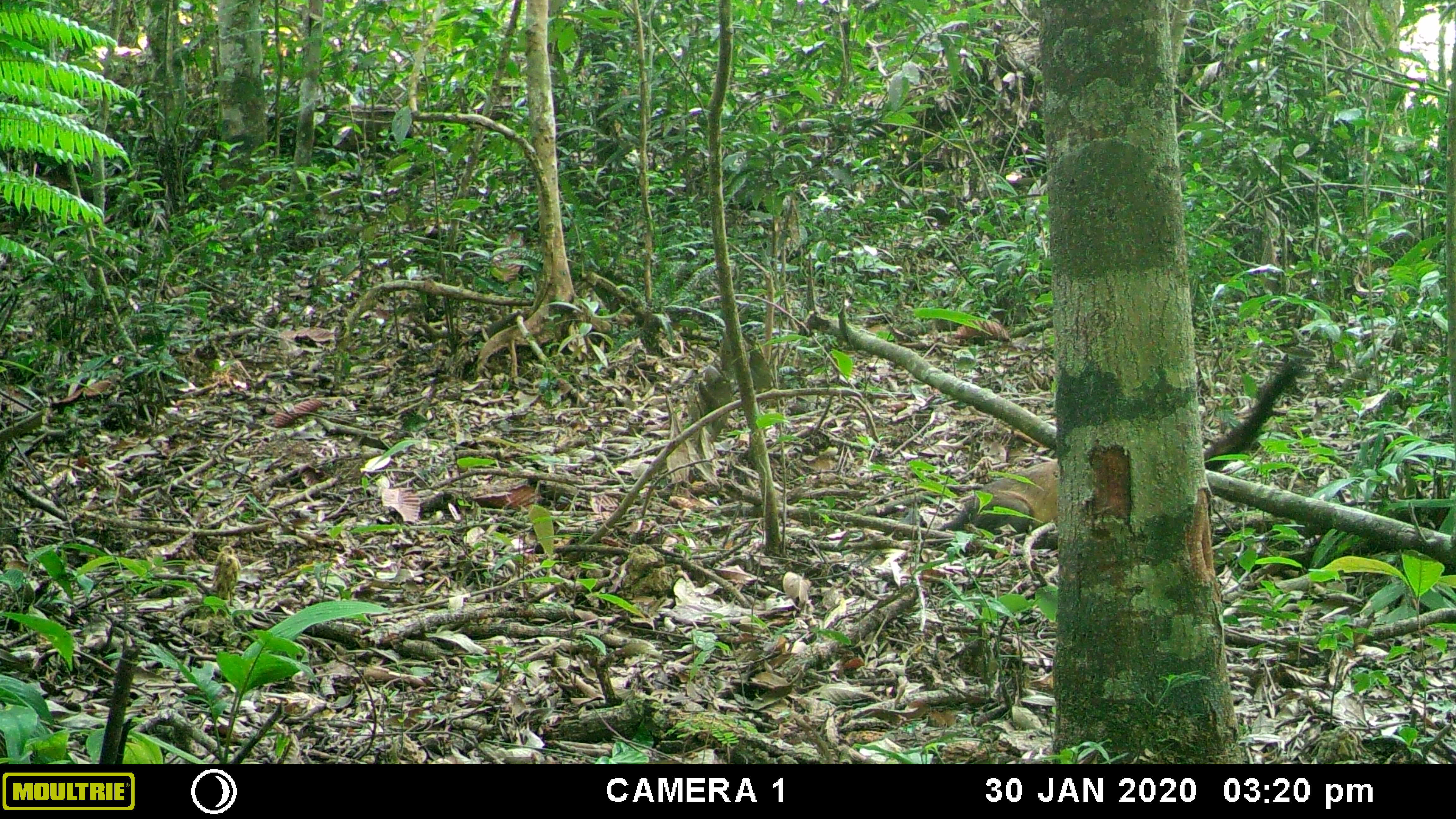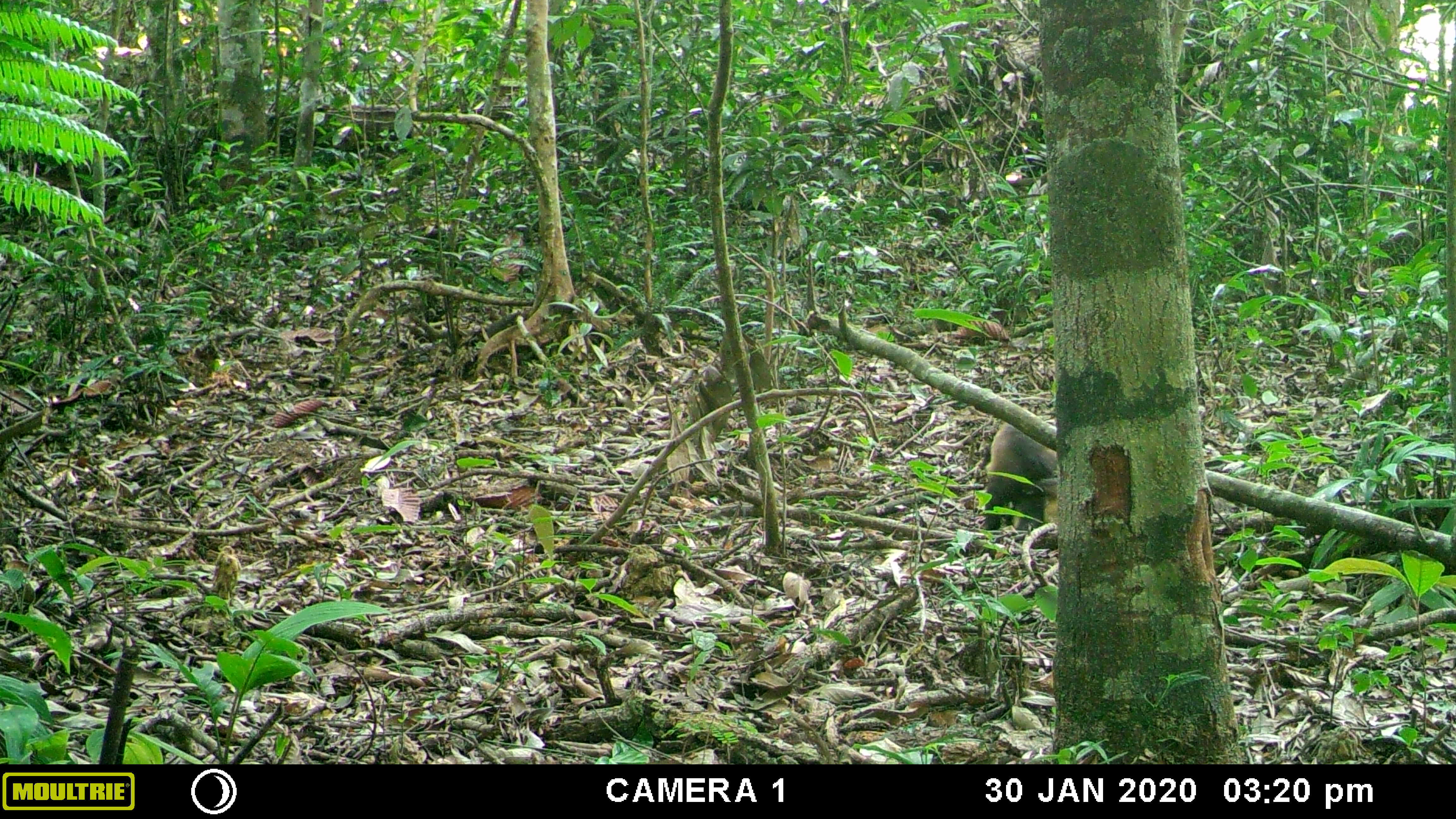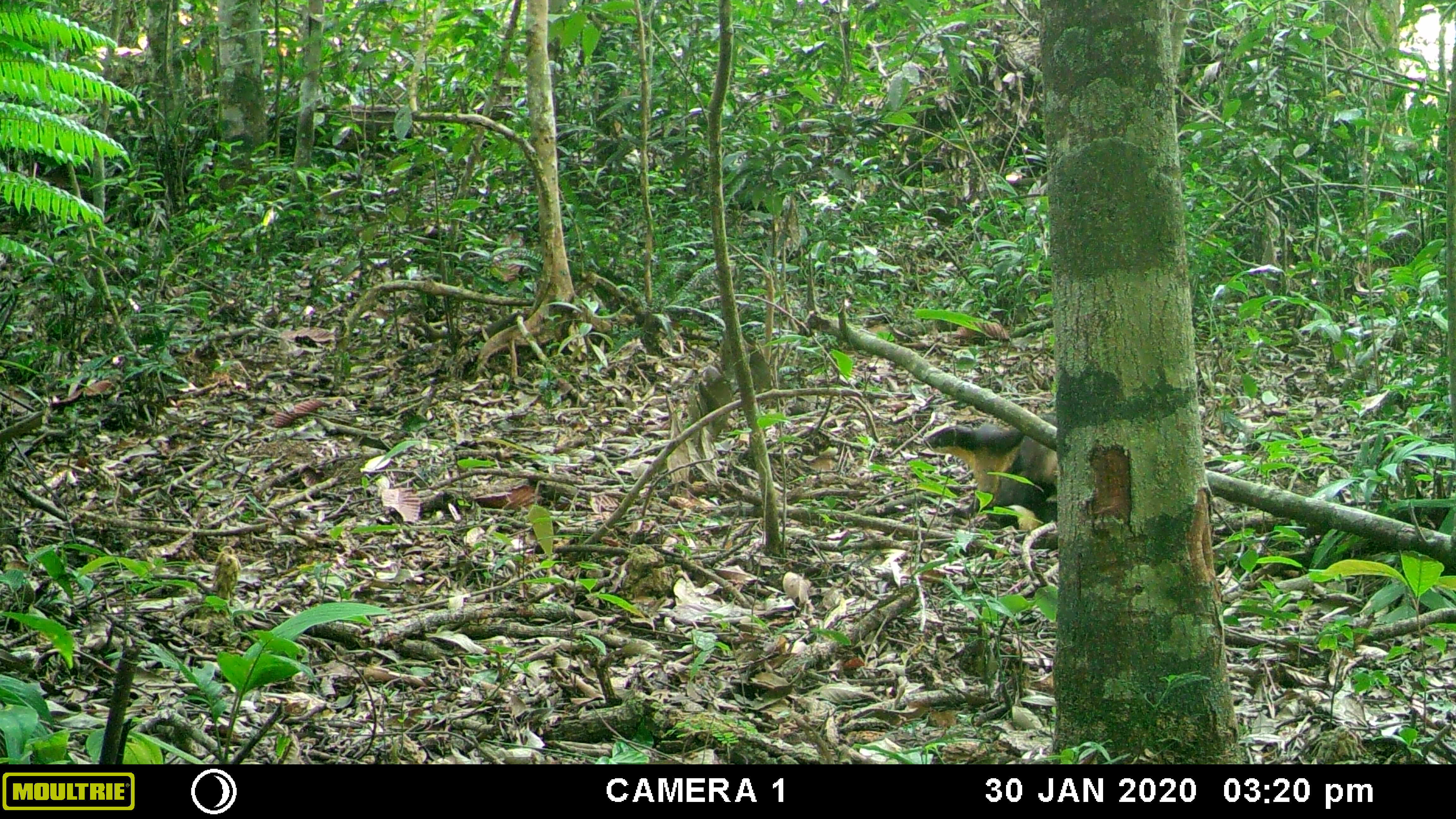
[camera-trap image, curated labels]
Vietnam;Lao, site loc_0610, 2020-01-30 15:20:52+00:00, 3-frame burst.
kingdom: Animalia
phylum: Chordata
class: Mammalia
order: Carnivora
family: Mustelidae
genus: Martes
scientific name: Martes flavigula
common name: yellow-throated marten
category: yellow throated marten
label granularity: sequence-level